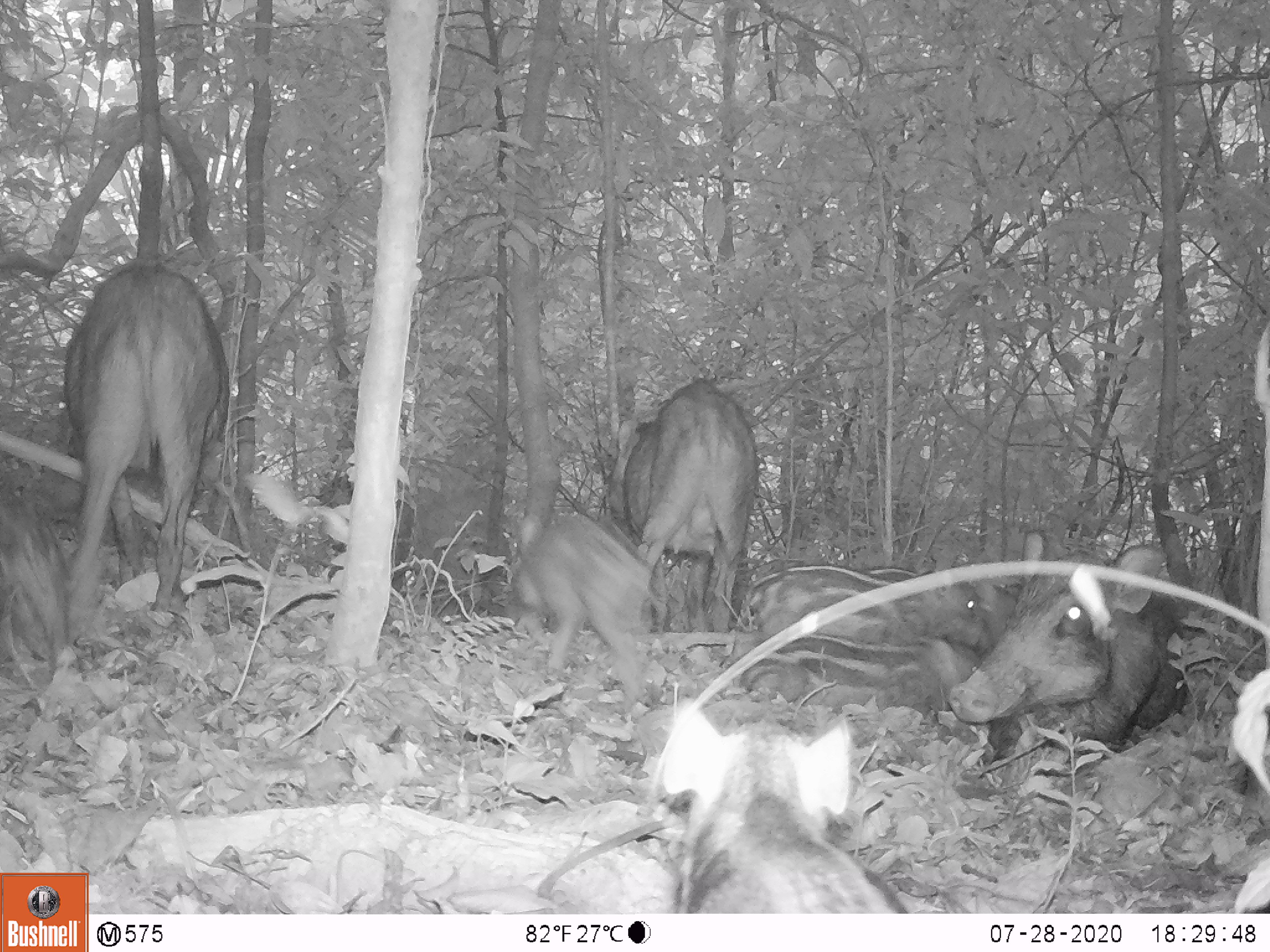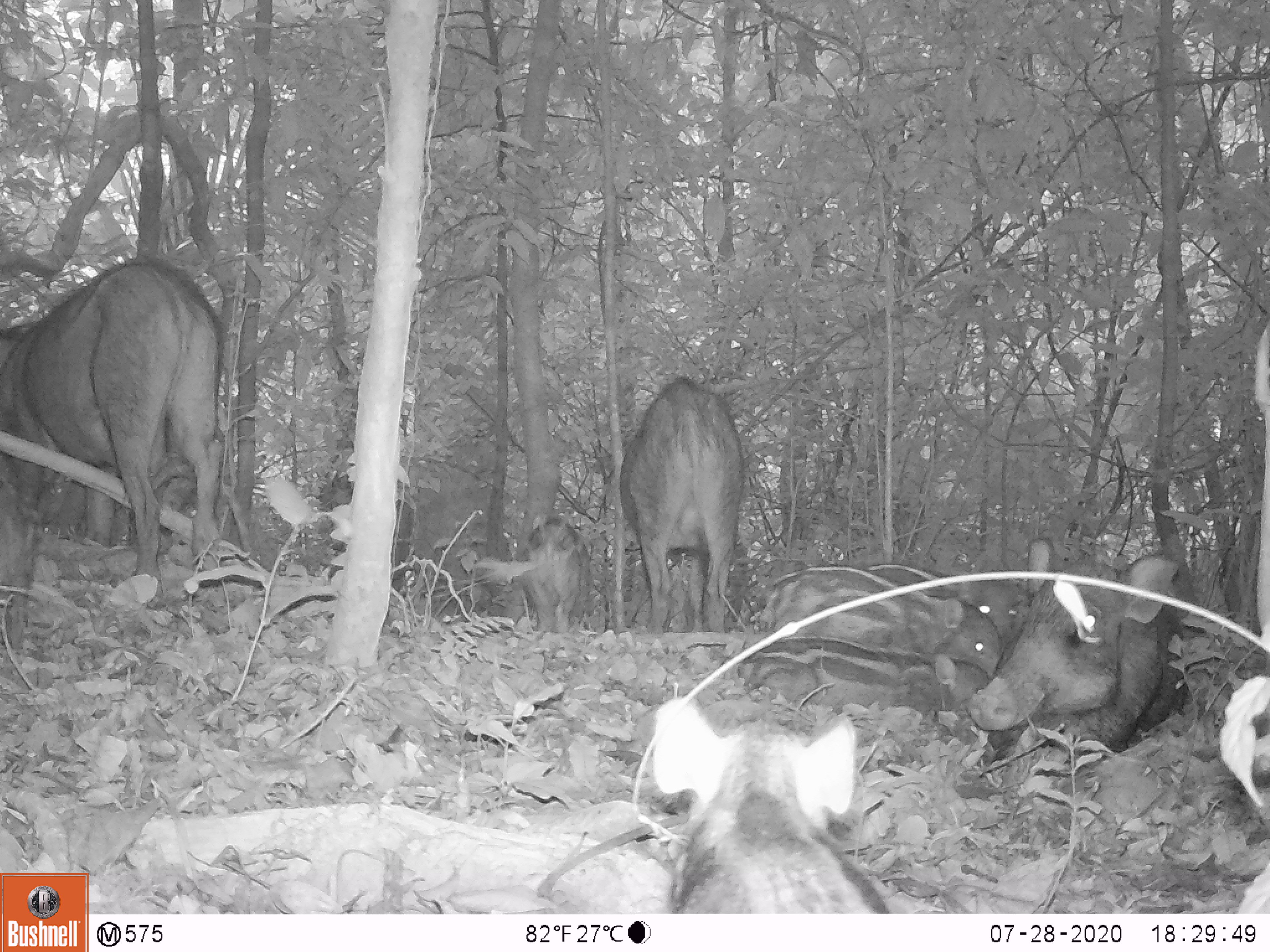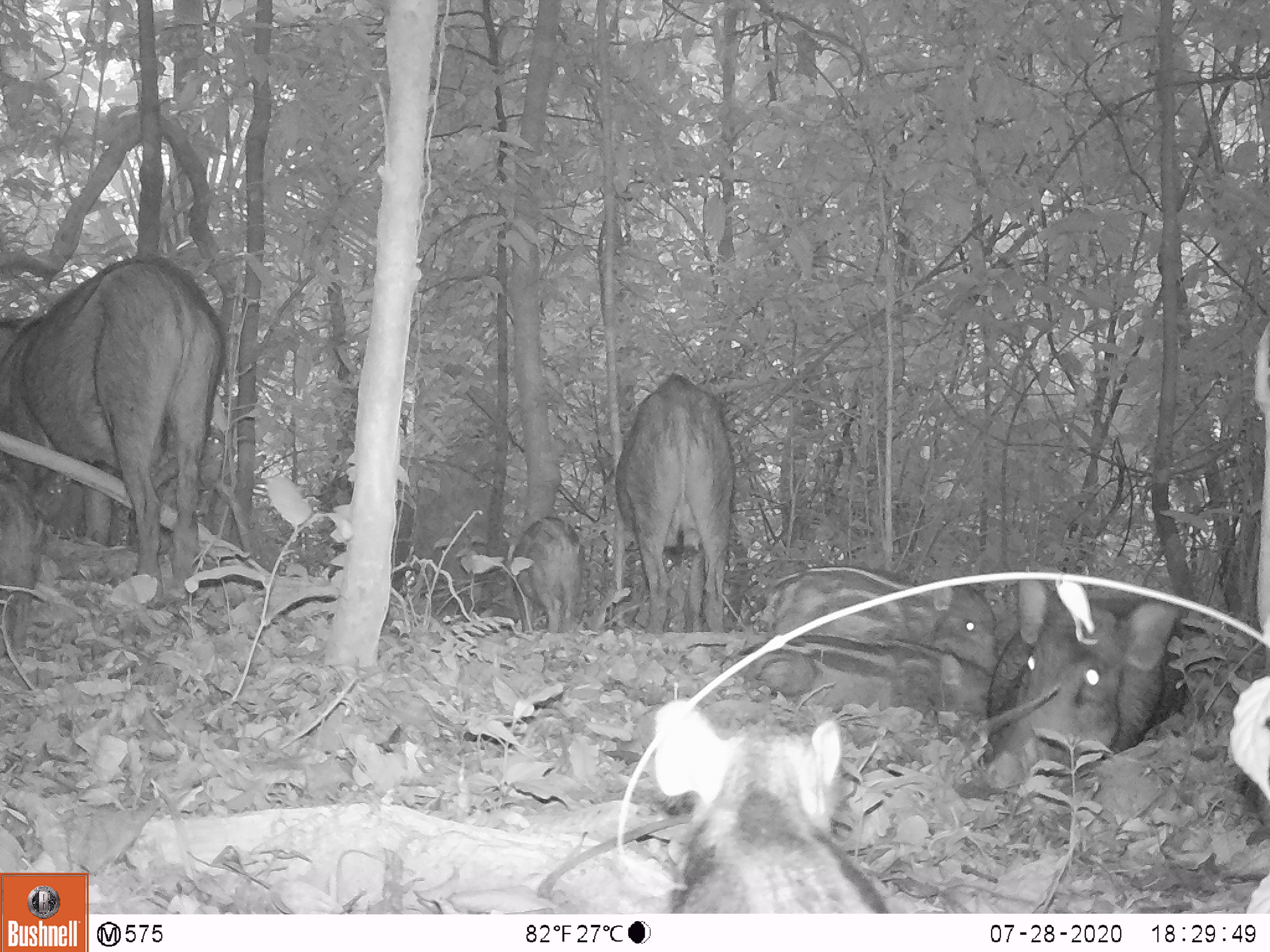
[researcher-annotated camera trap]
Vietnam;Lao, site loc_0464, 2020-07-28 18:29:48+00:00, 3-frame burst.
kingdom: Animalia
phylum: Chordata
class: Mammalia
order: Artiodactyla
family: Suidae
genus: Sus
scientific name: Sus scrofa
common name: eurasian wild pig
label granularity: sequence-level